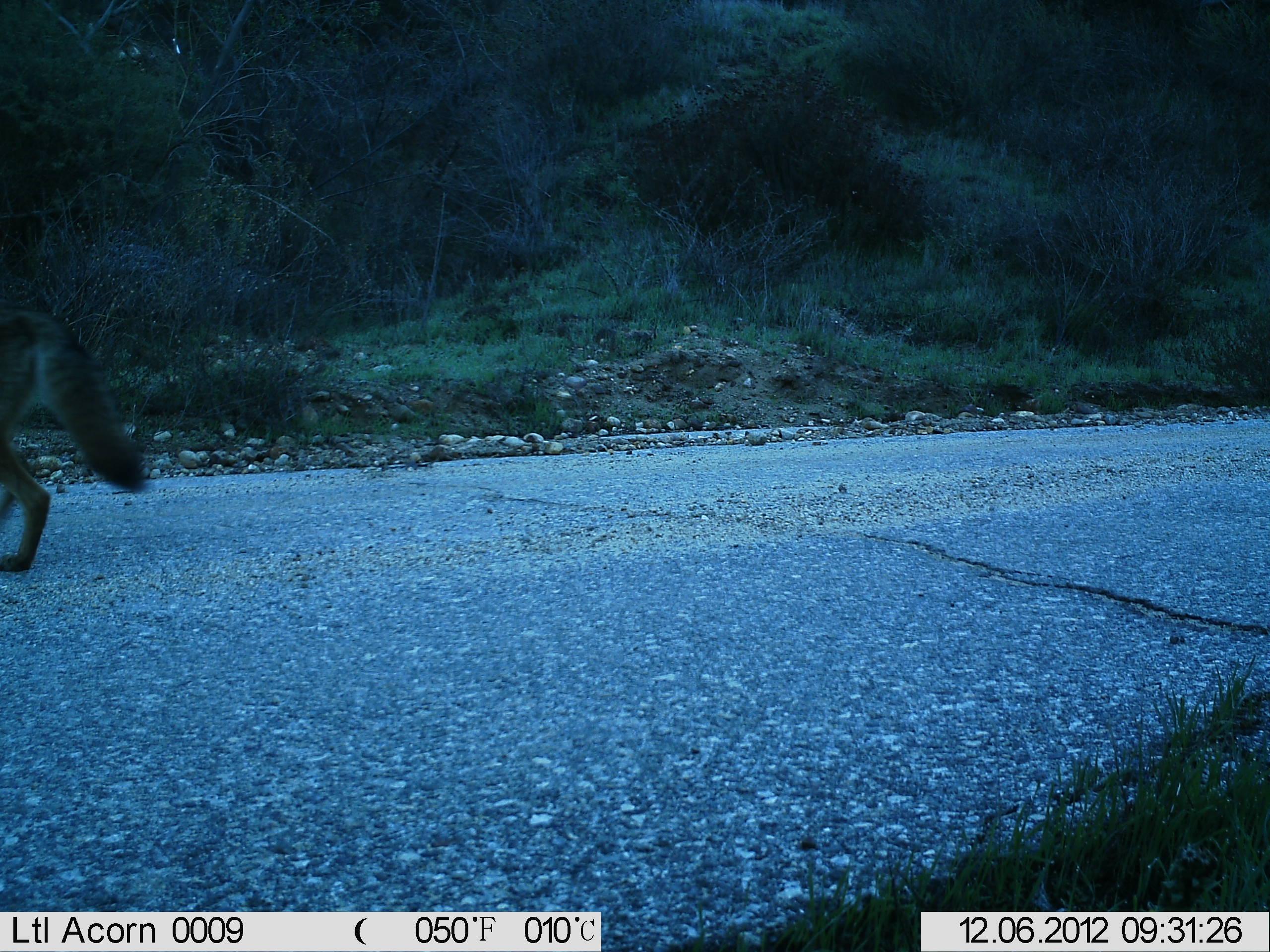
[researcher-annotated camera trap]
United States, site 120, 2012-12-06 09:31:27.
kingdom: Animalia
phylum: Chordata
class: Mammalia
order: Carnivora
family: Canidae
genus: Canis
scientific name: Canis latrans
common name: coyote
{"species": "coyote (Canis latrans)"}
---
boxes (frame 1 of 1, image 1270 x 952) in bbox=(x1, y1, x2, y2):
coyote: bbox=(8, 289, 170, 590)